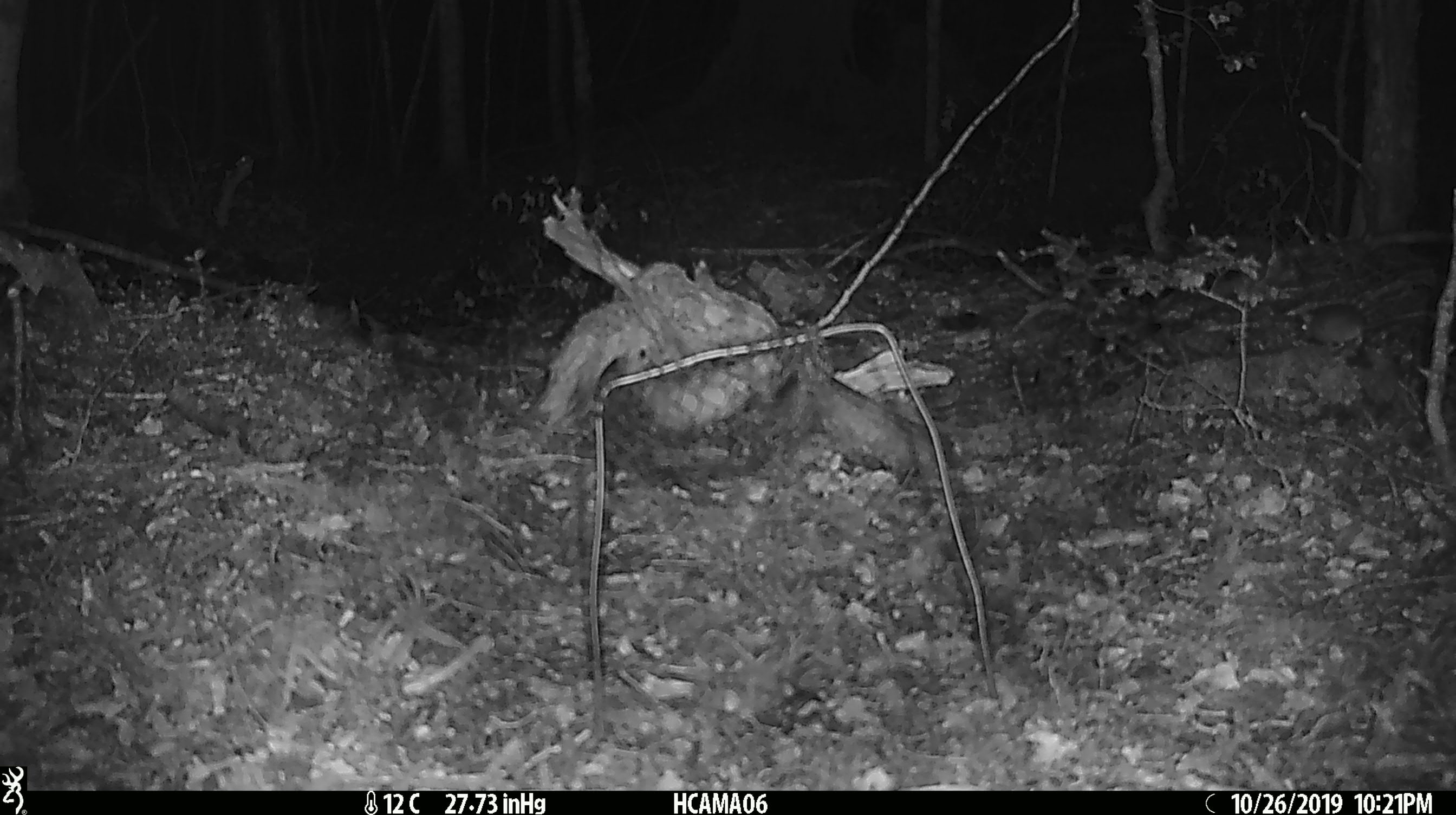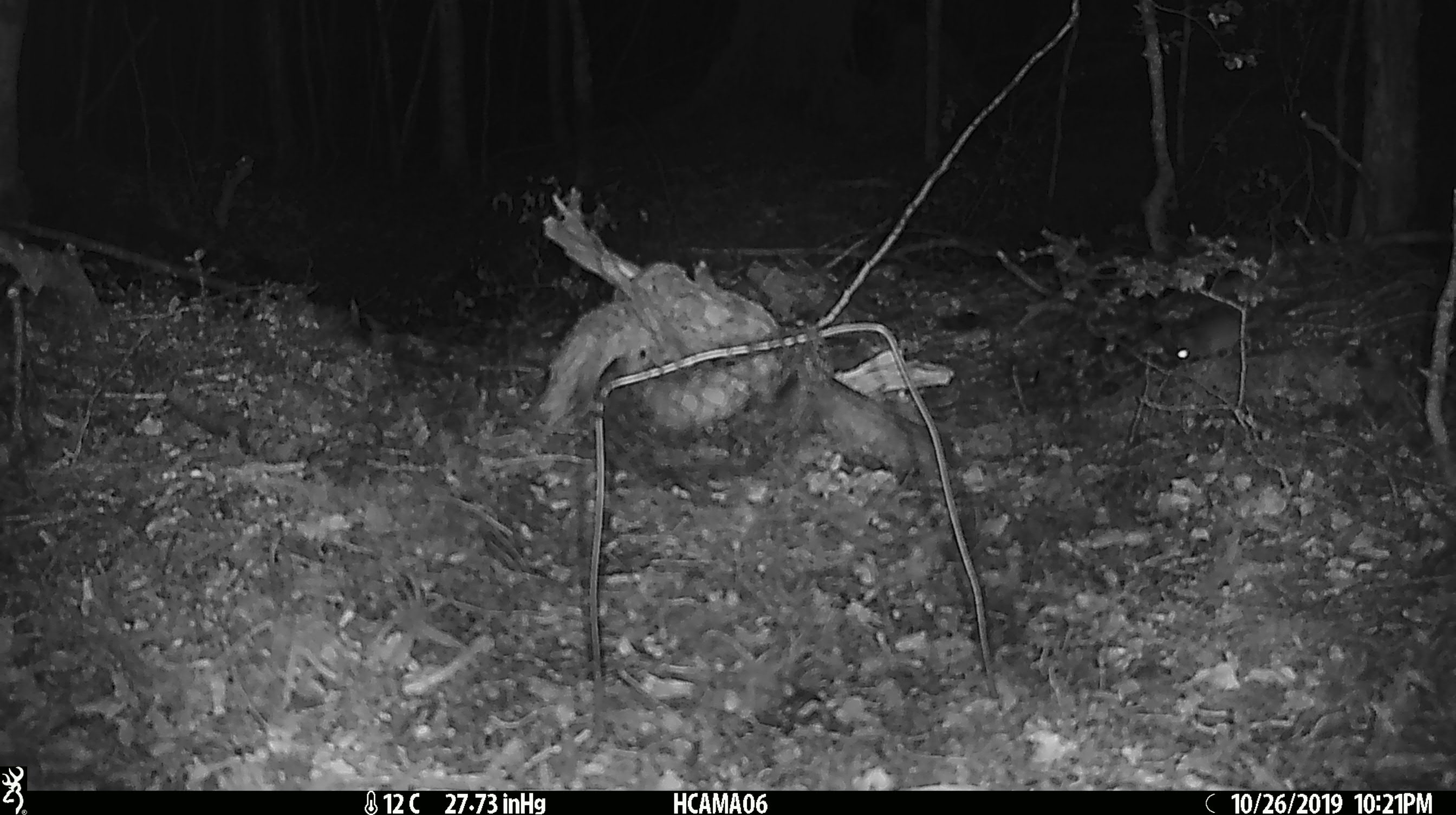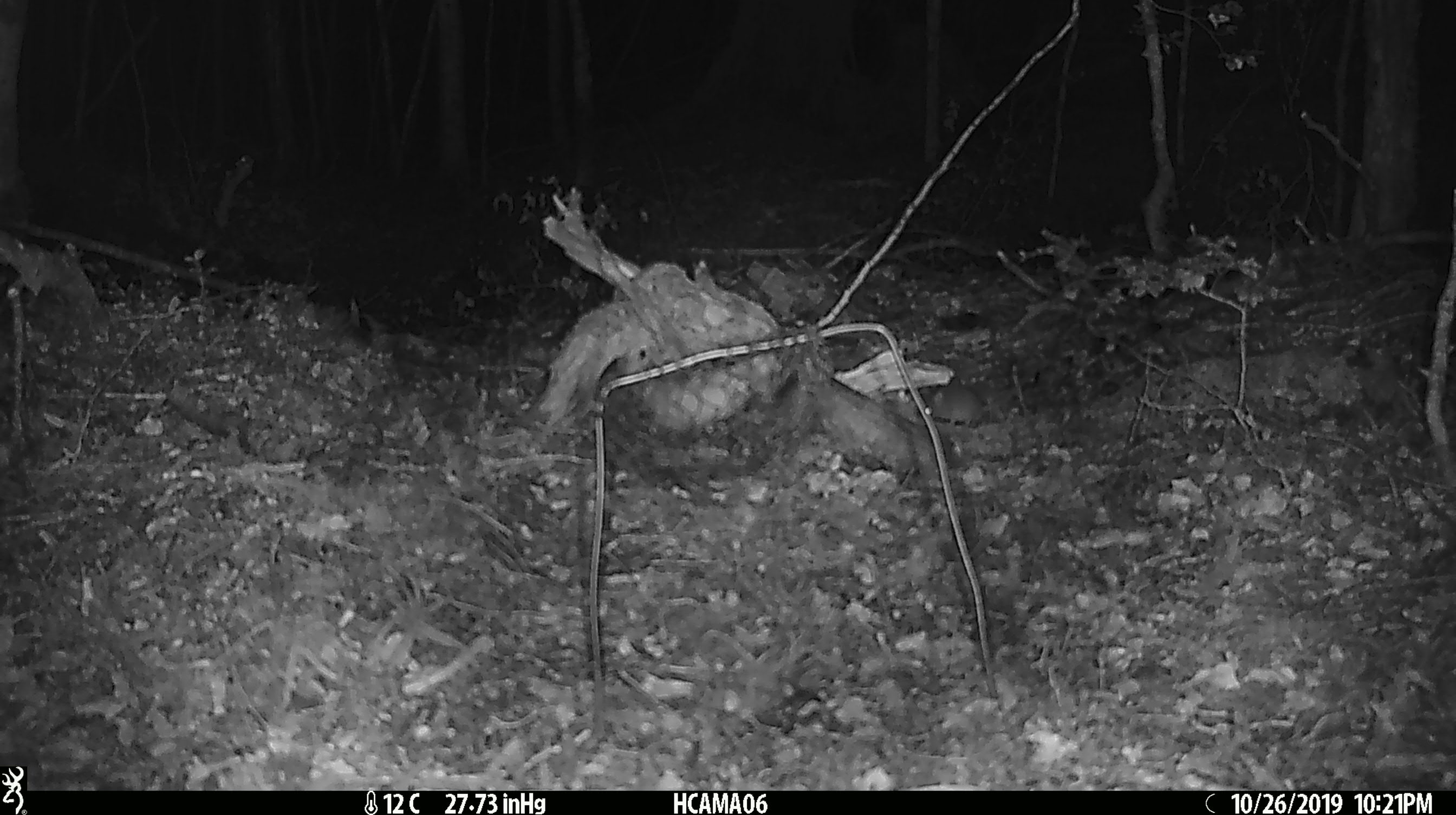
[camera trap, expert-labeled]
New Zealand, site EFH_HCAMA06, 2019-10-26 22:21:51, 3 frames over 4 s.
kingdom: Animalia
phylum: Chordata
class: Mammalia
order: Rodentia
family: Muridae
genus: Mus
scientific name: Mus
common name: mouse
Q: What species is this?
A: Mouse (Mus).